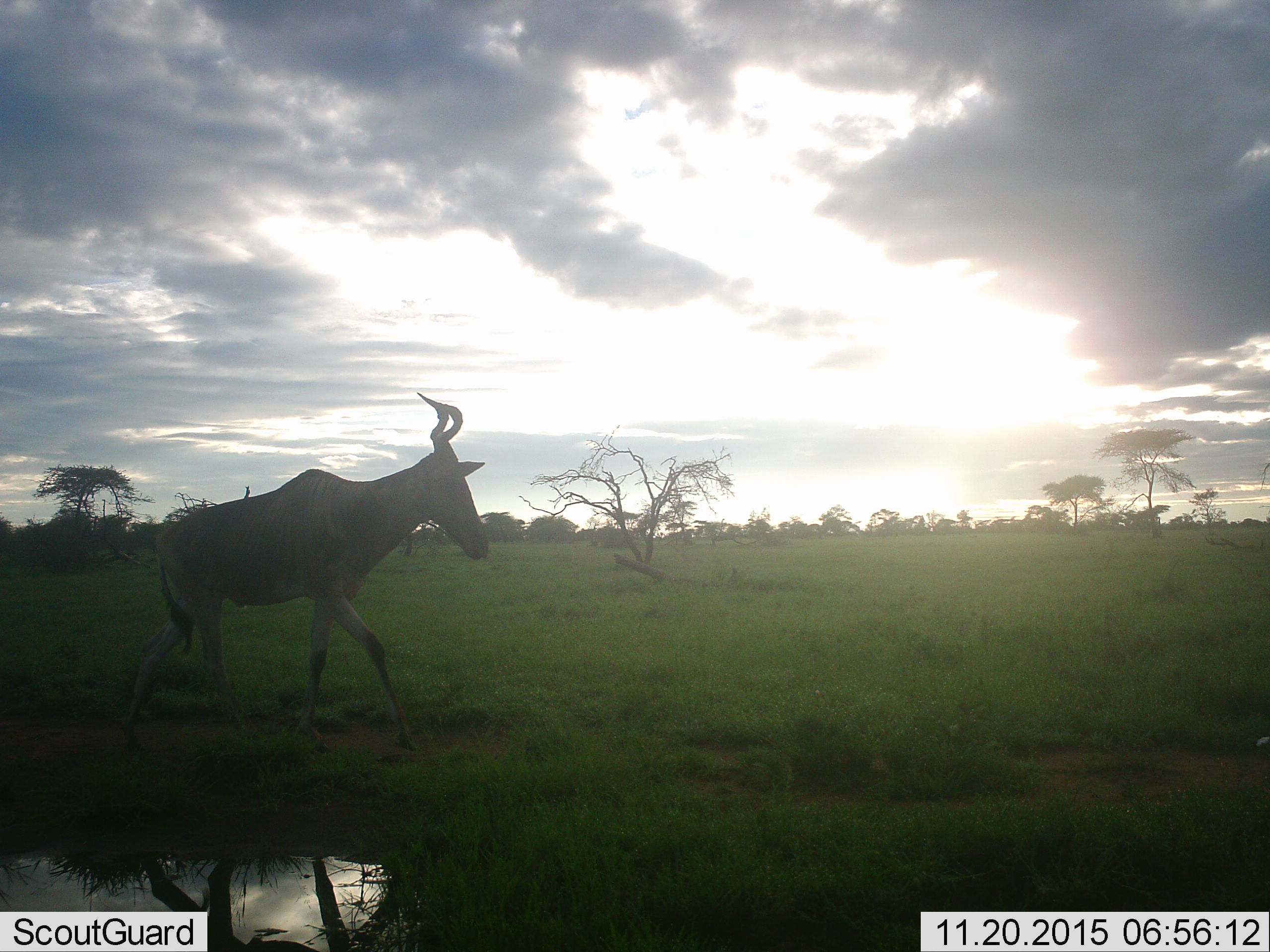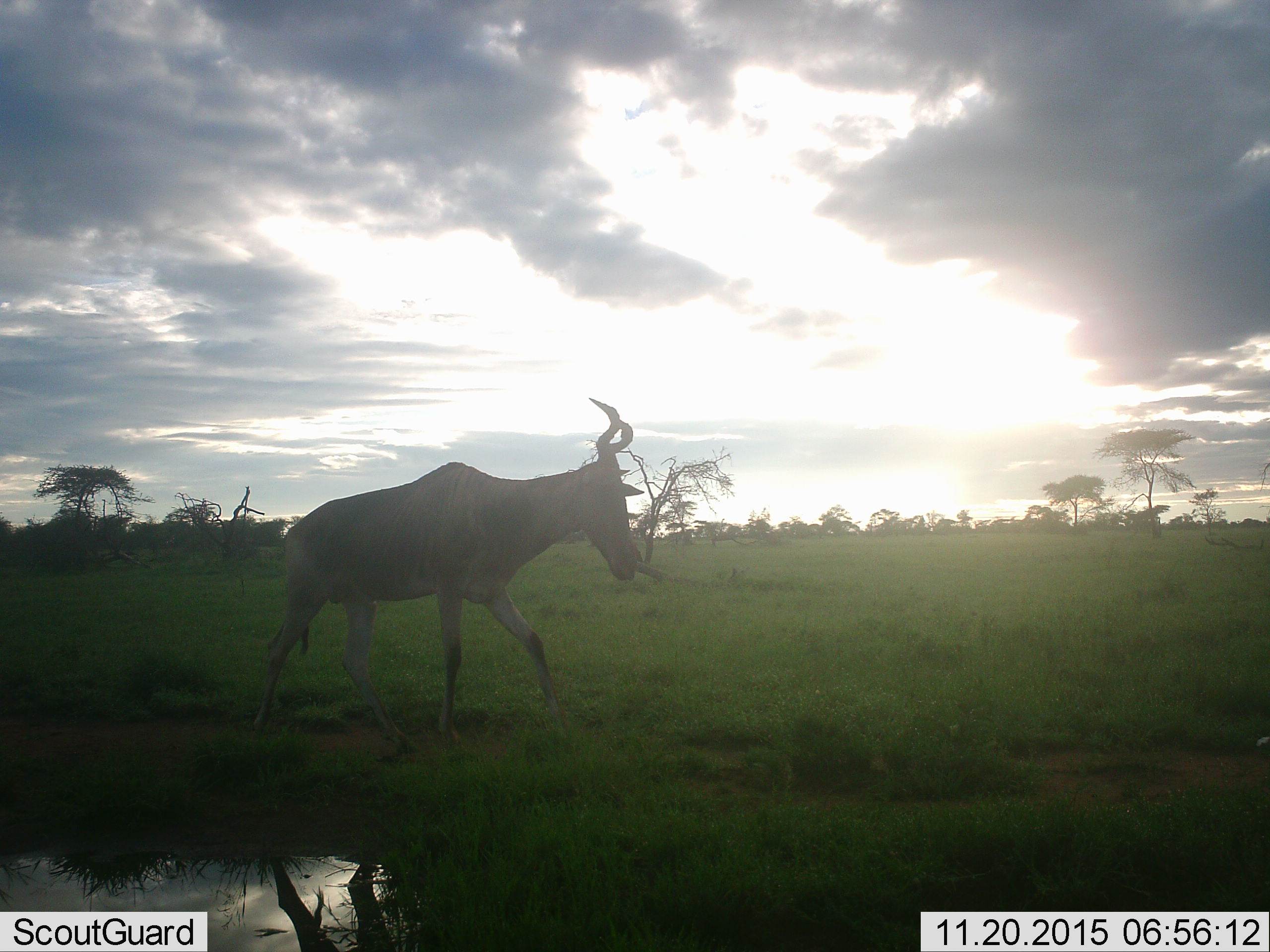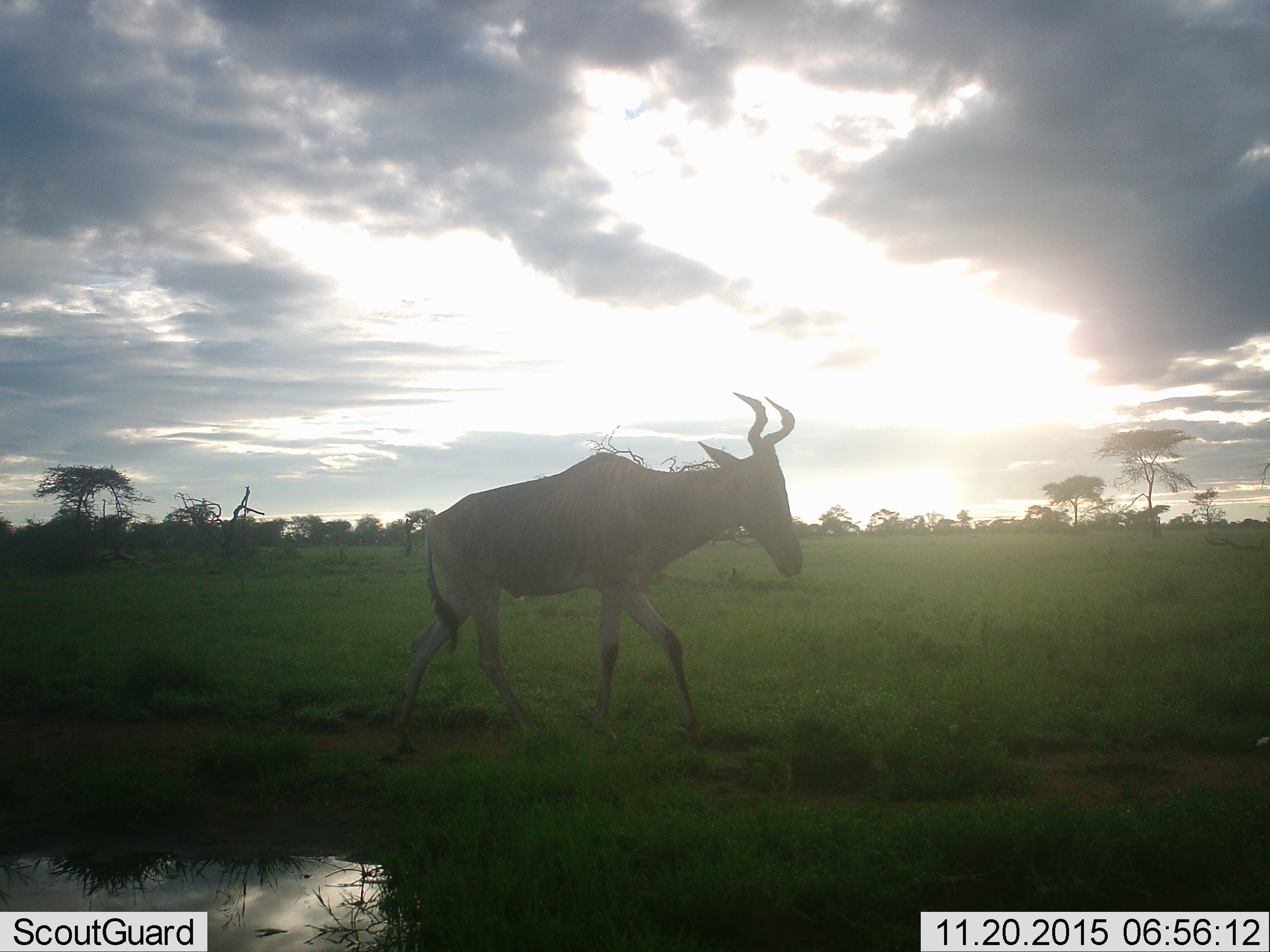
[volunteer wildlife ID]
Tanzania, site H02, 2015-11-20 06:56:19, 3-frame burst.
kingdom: Animalia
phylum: Chordata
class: Mammalia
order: Artiodactyla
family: Bovidae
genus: Alcelaphus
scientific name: Alcelaphus buselaphus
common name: hartebeest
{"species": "hartebeest (Alcelaphus buselaphus)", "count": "1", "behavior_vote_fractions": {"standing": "0%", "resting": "0%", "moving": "100%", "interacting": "0%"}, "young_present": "0%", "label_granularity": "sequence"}